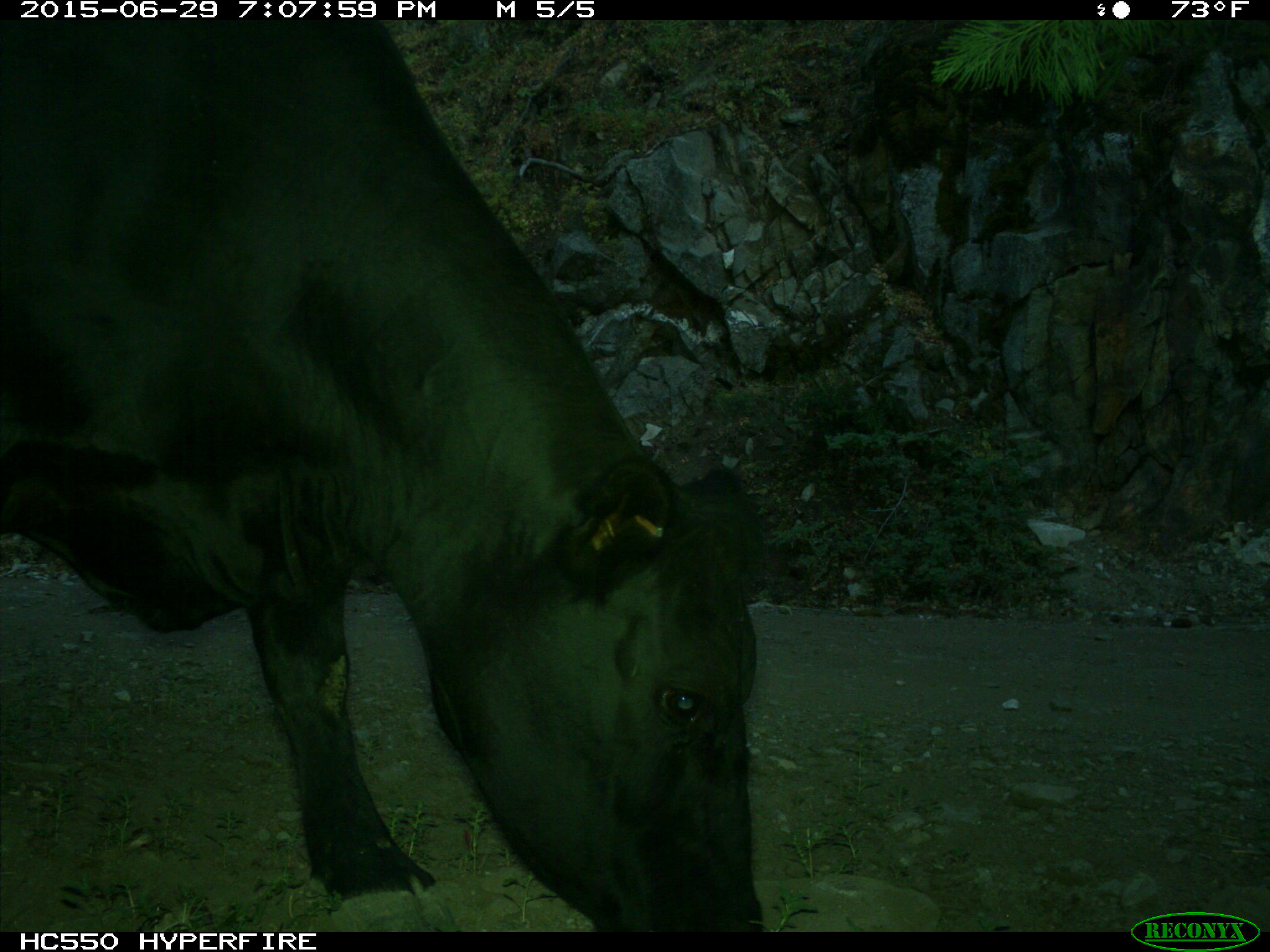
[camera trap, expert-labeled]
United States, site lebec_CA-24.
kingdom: Animalia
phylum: Chordata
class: Mammalia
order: Artiodactyla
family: Bovidae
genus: Bos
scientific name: Bos taurus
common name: domestic cow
Bos taurus (domestic cow).